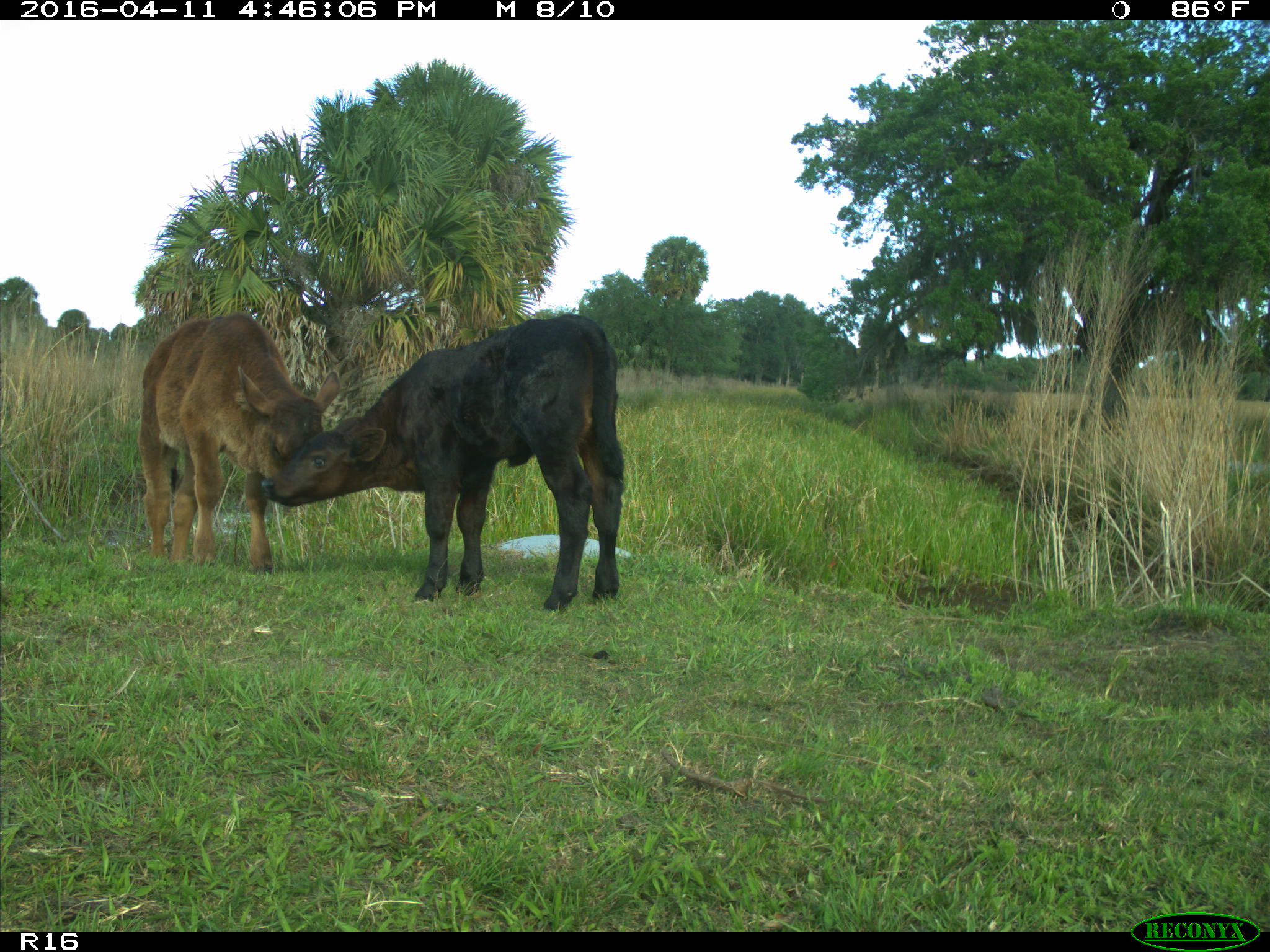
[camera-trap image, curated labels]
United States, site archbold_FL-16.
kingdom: Animalia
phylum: Chordata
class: Mammalia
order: Artiodactyla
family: Bovidae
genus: Bos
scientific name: Bos taurus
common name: domestic cow